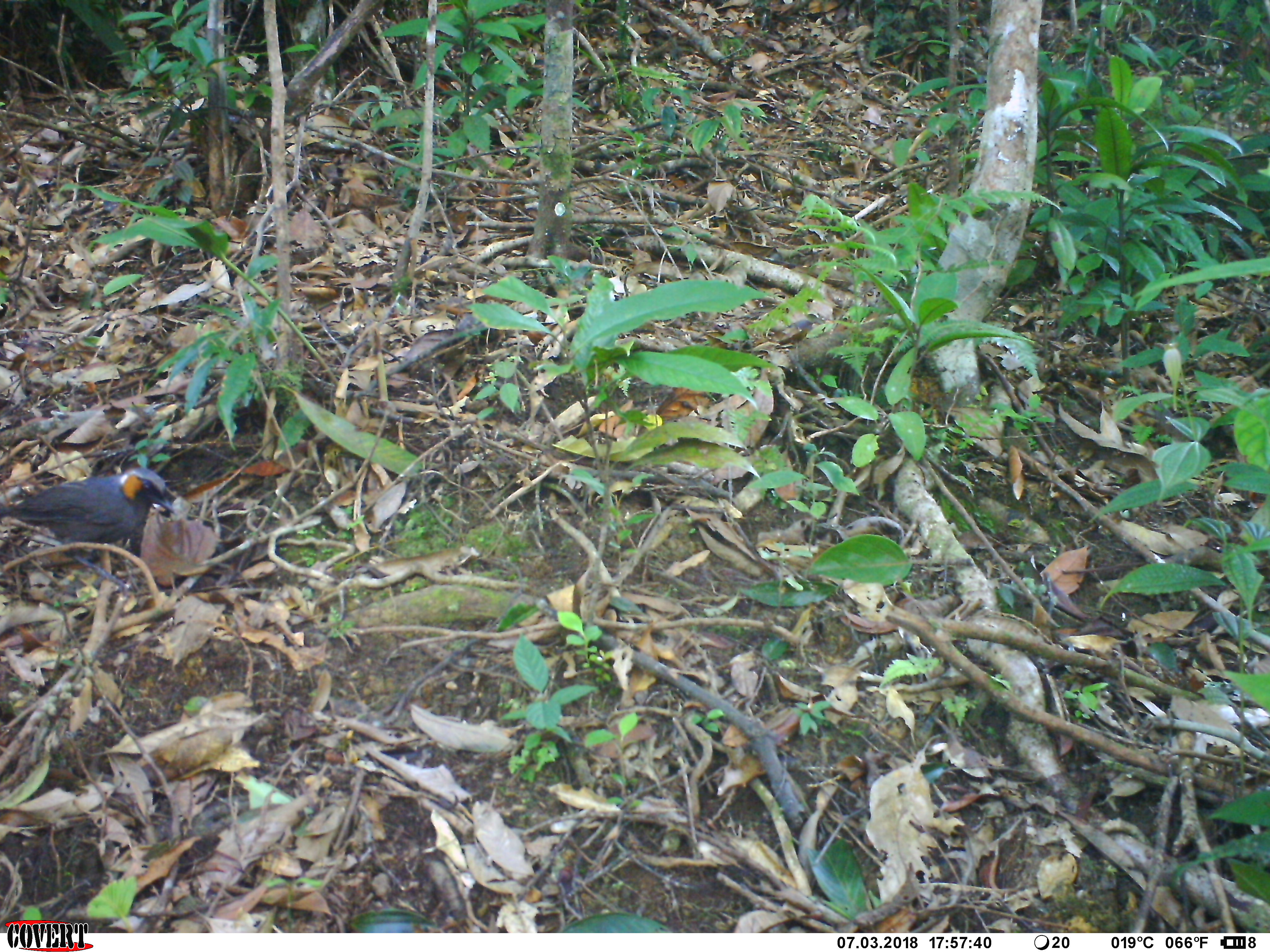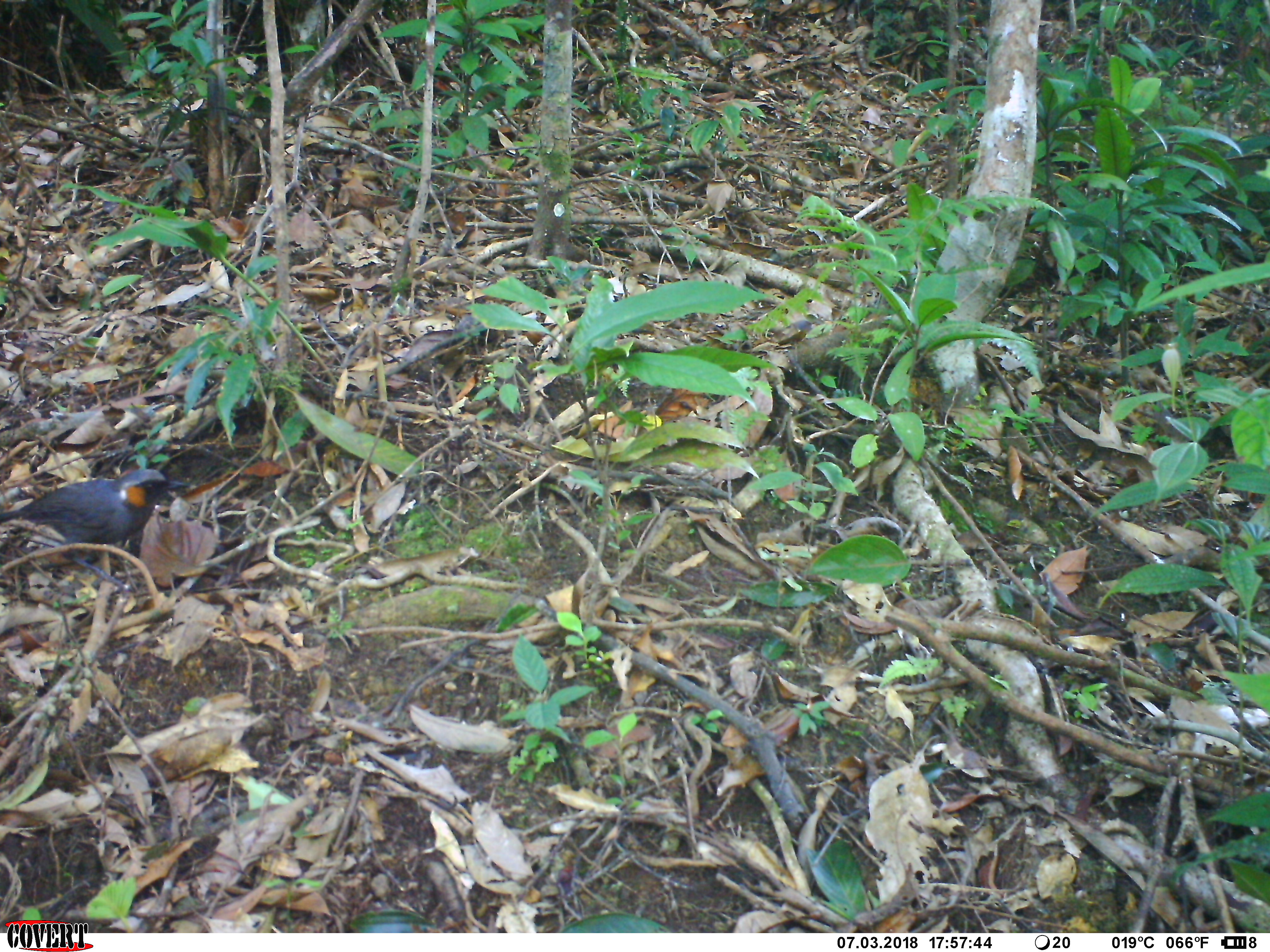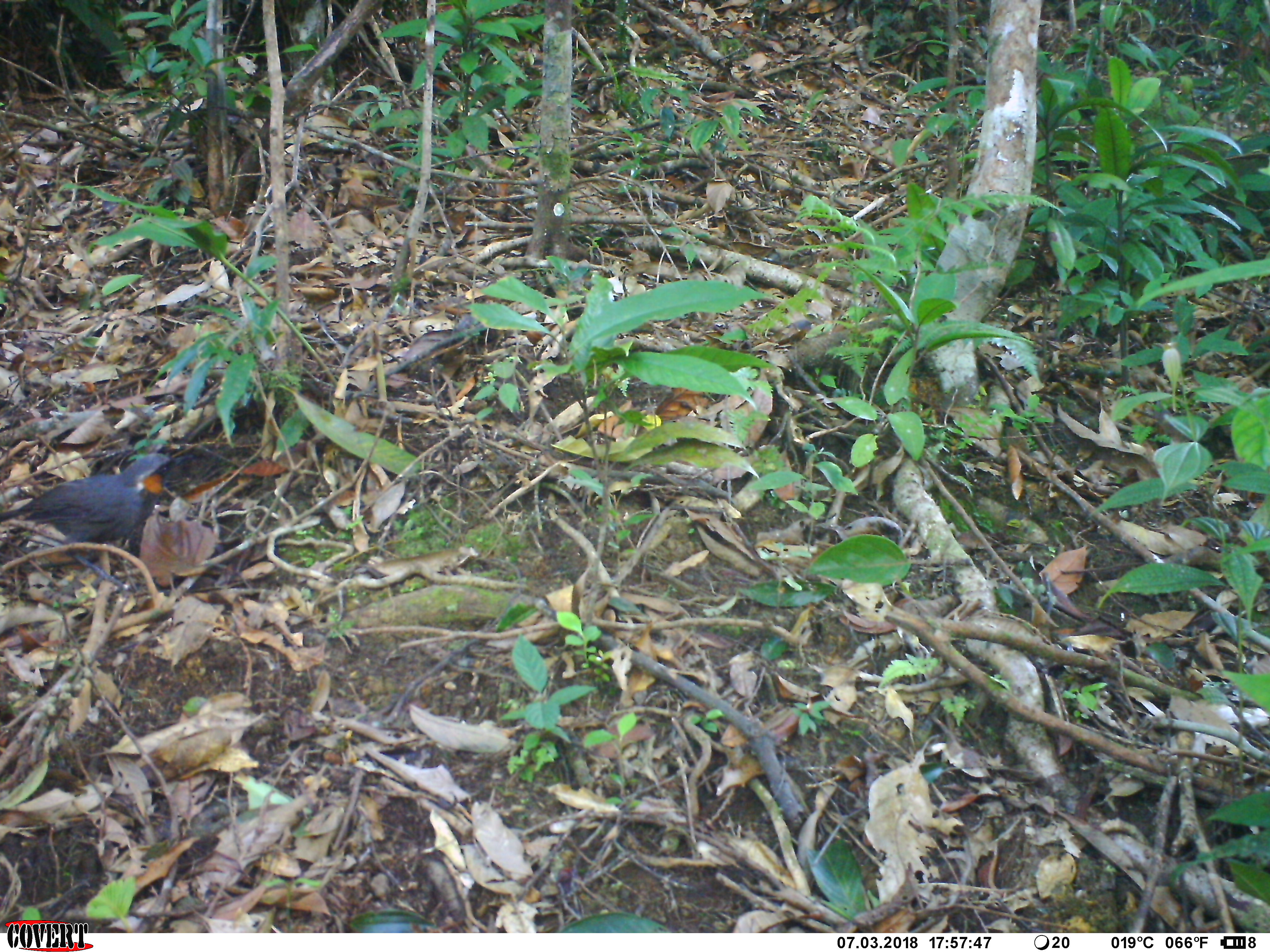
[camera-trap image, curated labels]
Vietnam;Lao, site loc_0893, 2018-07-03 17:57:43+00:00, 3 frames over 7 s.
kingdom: Animalia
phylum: Chordata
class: Aves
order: Passeriformes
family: Leiothrichidae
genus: Garrulax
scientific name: Garrulax castanotis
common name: rufous-cheeked laughingthrush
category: rufous cheeked laughingthrush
Rufous cheeked laughingthrush (rufous-cheeked laughingthrush) (Garrulax castanotis). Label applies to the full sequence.